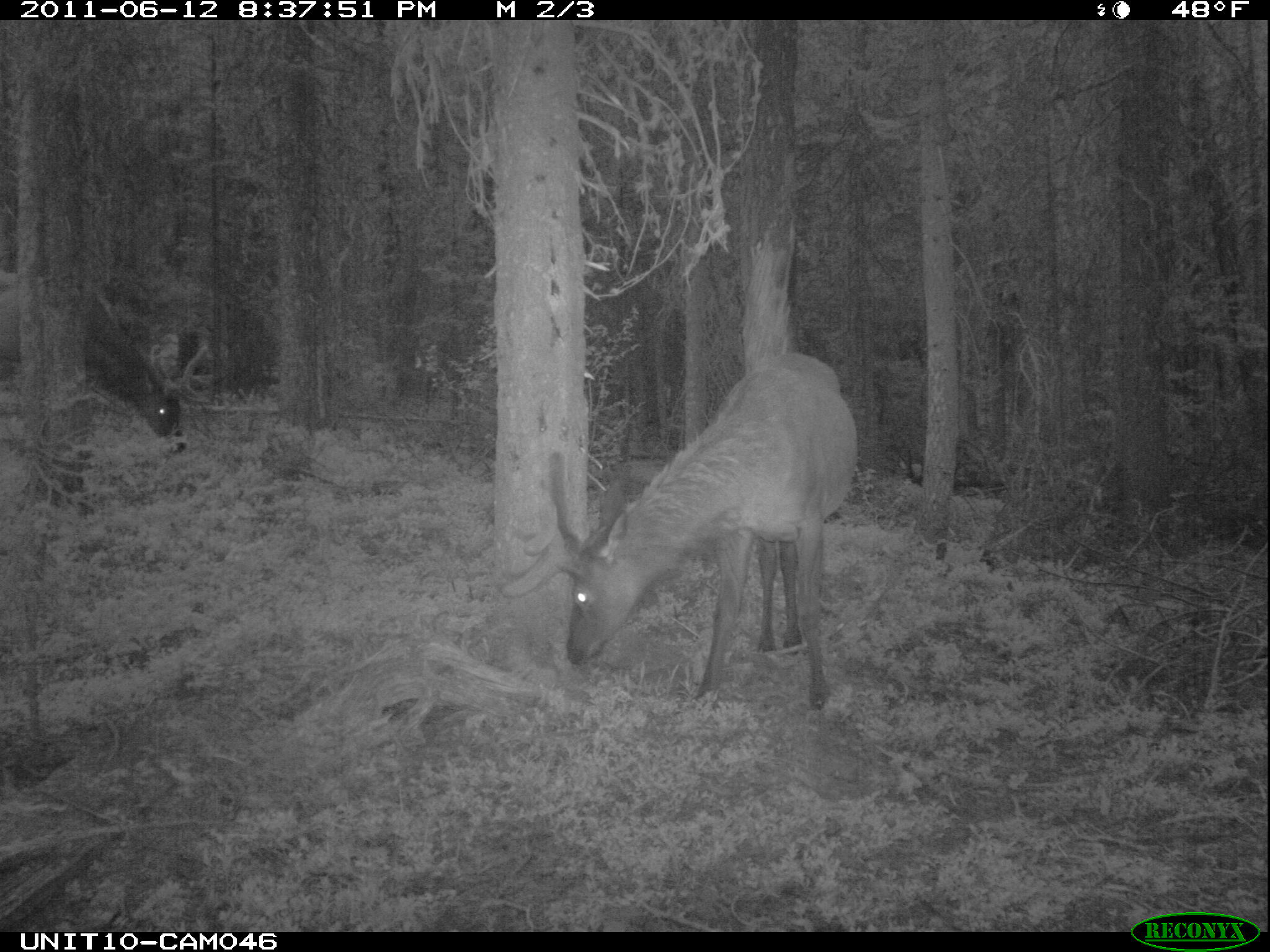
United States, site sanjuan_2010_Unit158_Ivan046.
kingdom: Animalia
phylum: Chordata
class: Mammalia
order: Artiodactyla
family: Cervidae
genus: Cervus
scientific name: Cervus elaphus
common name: red deer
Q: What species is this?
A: Cervus elaphus (red deer).